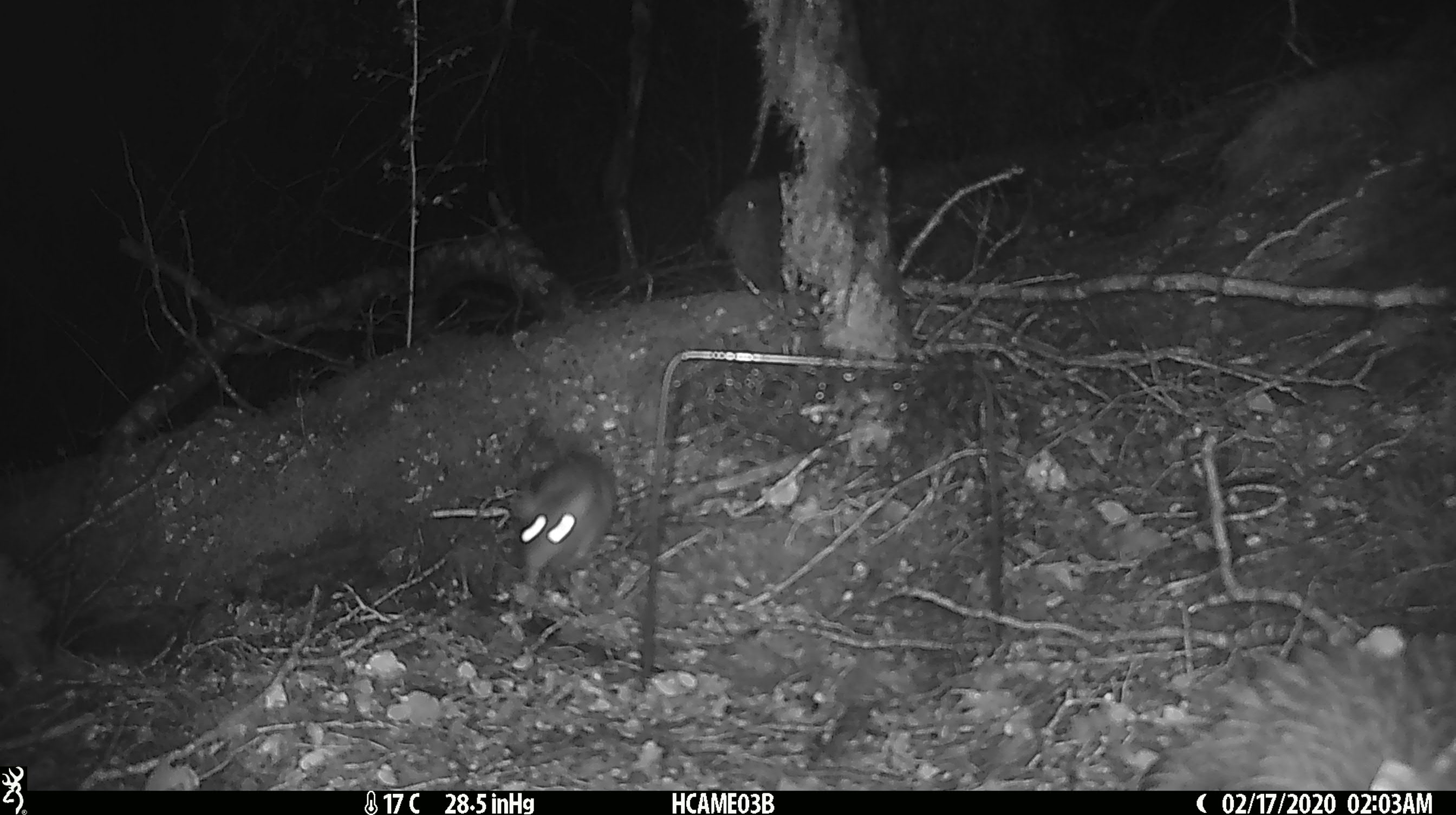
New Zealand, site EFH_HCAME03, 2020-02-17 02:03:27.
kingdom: Animalia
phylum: Chordata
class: Mammalia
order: Rodentia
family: Muridae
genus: Rattus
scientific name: Rattus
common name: rat